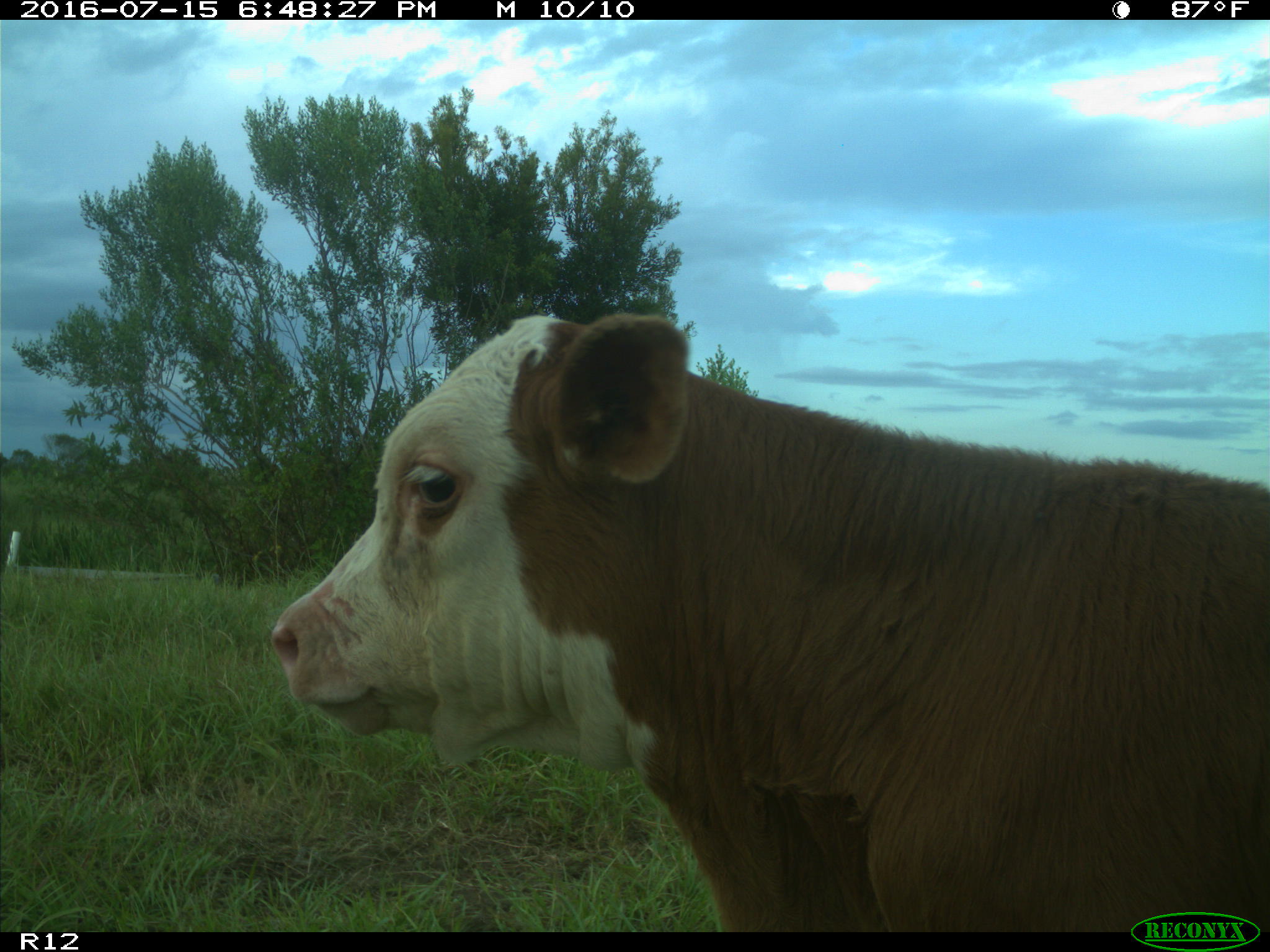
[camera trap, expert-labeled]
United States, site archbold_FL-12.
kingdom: Animalia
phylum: Chordata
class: Mammalia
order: Artiodactyla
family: Bovidae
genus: Bos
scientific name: Bos taurus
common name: domestic cow